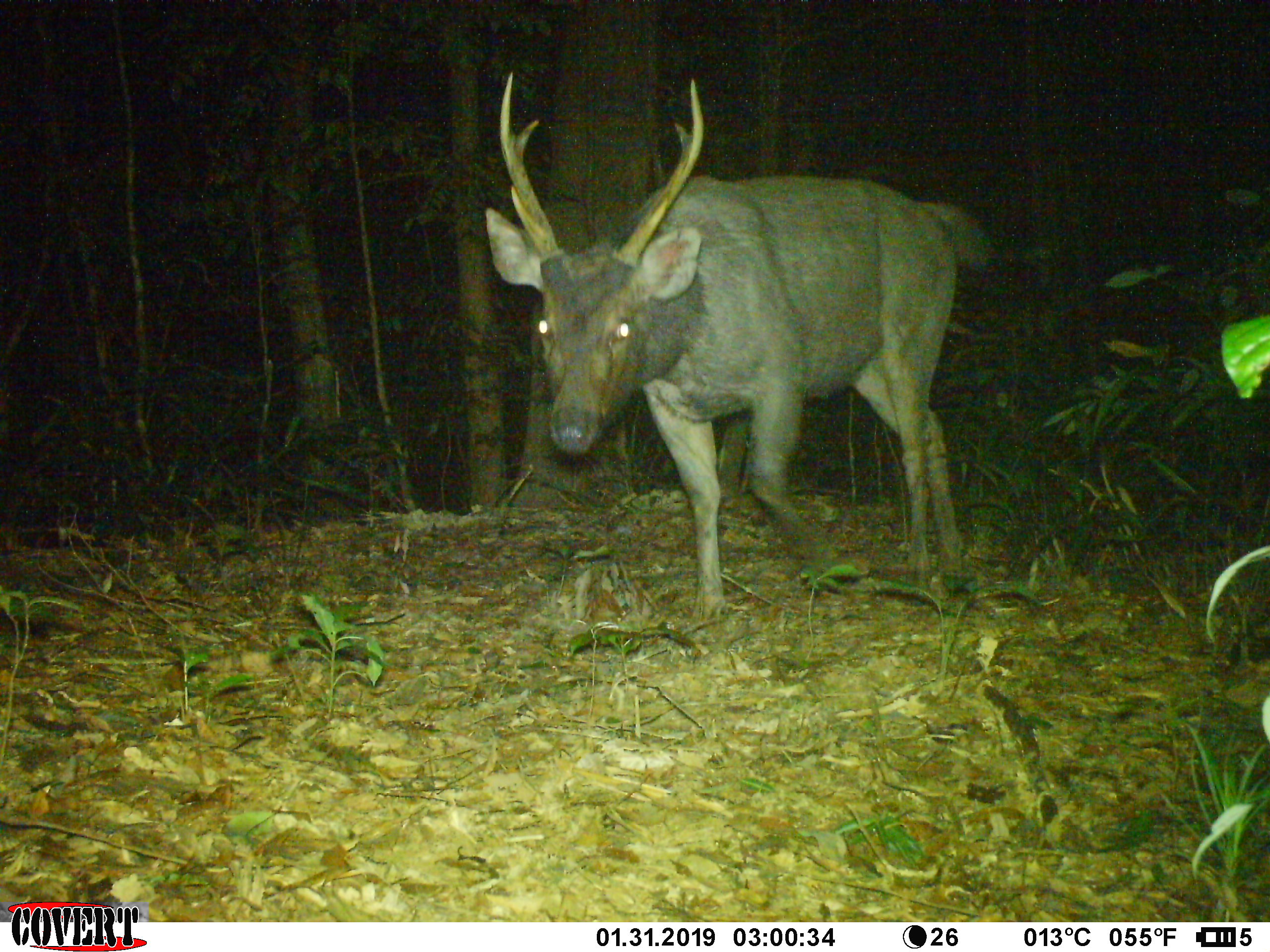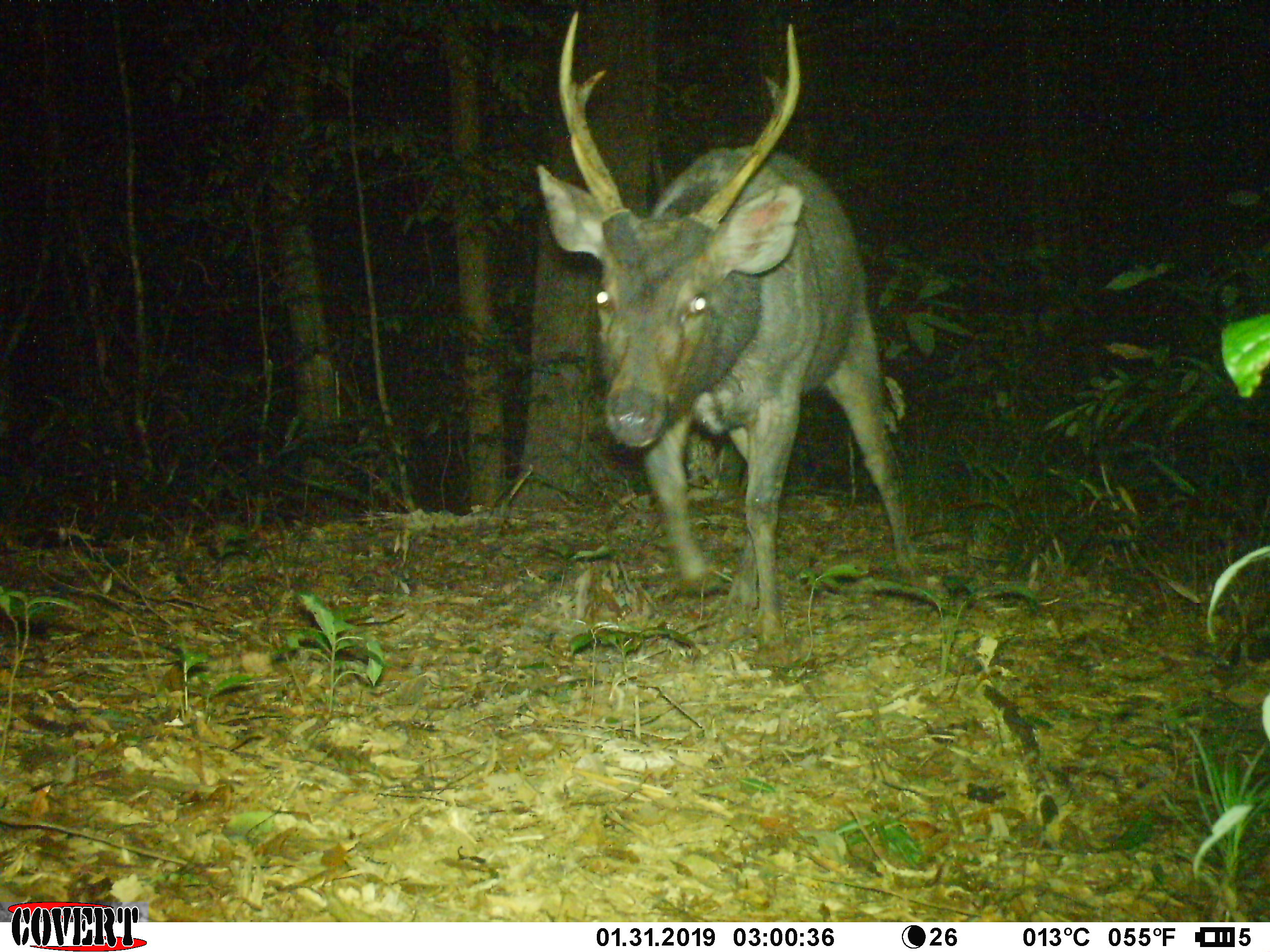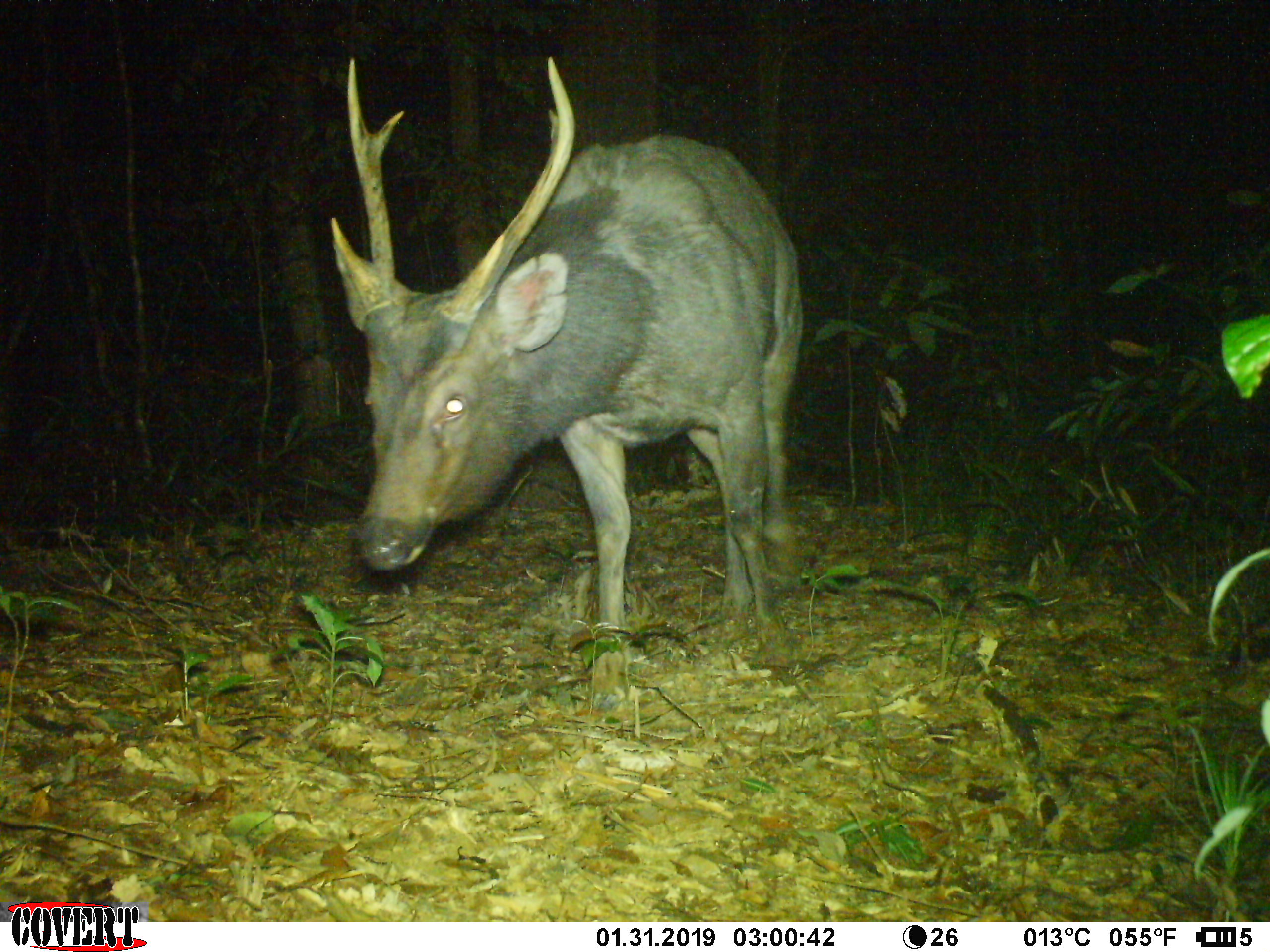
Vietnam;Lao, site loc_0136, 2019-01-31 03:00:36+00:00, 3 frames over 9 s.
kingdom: Animalia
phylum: Chordata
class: Mammalia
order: Artiodactyla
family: Cervidae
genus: Rusa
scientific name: Rusa unicolor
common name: sambar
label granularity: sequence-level